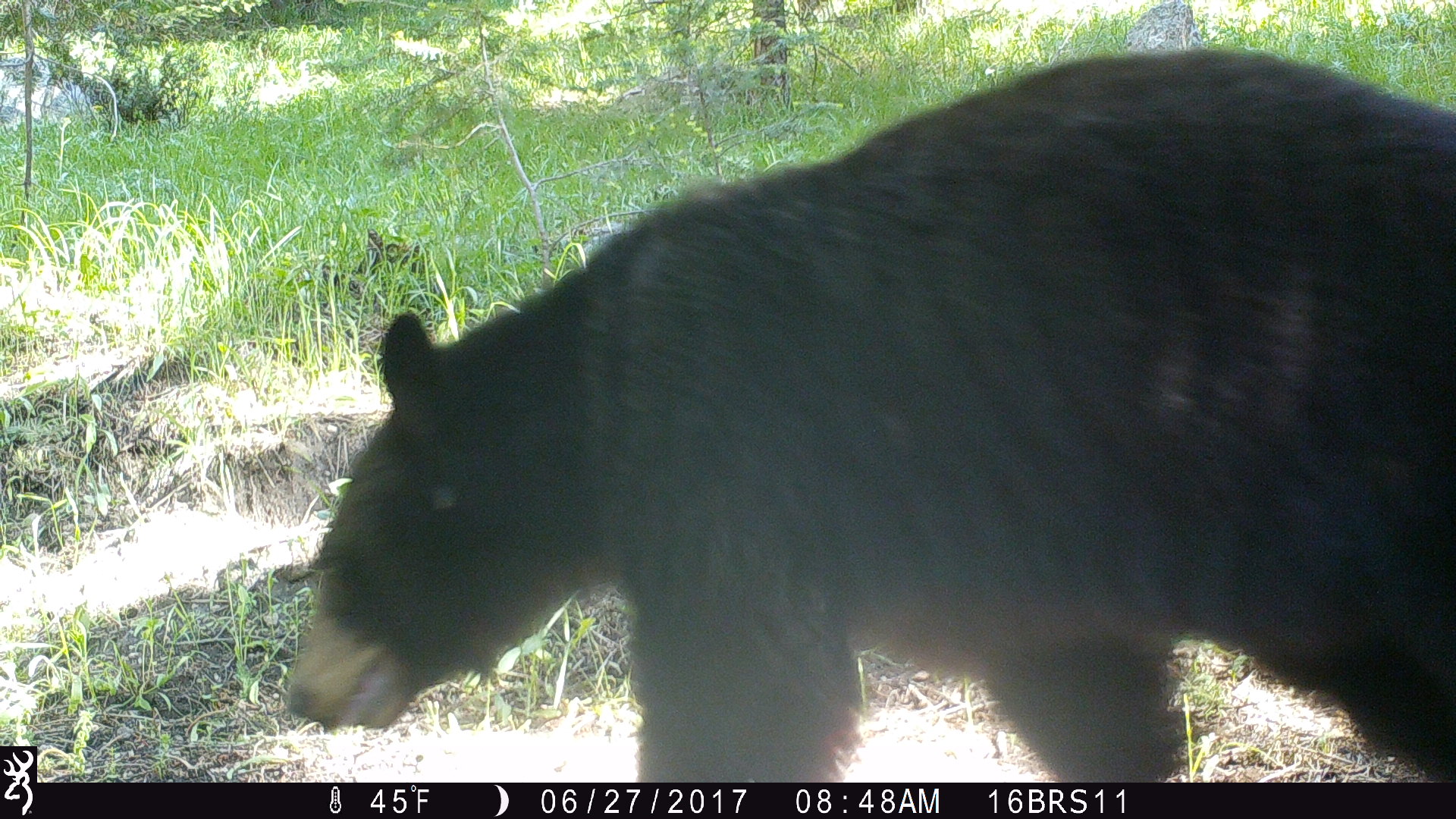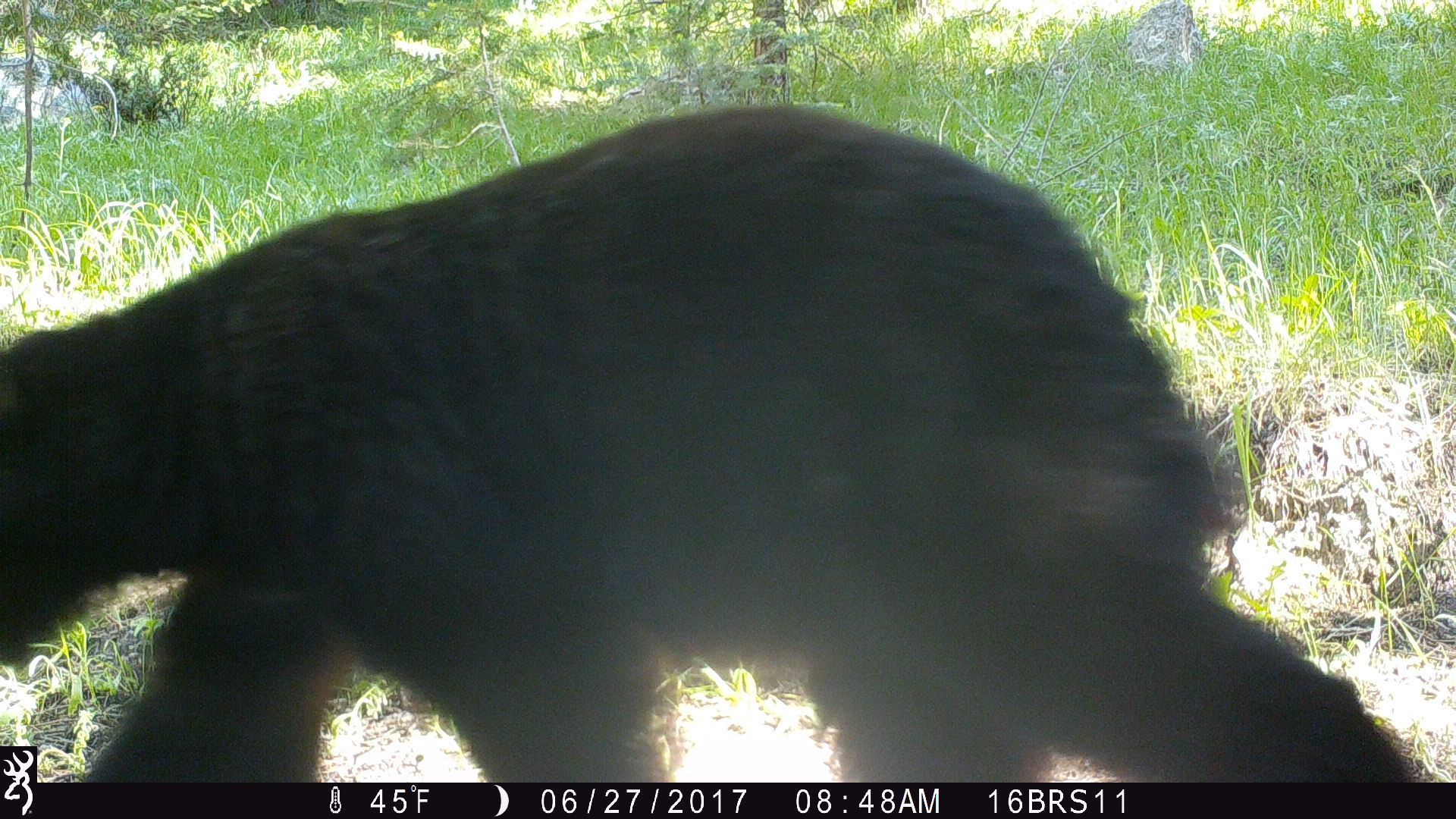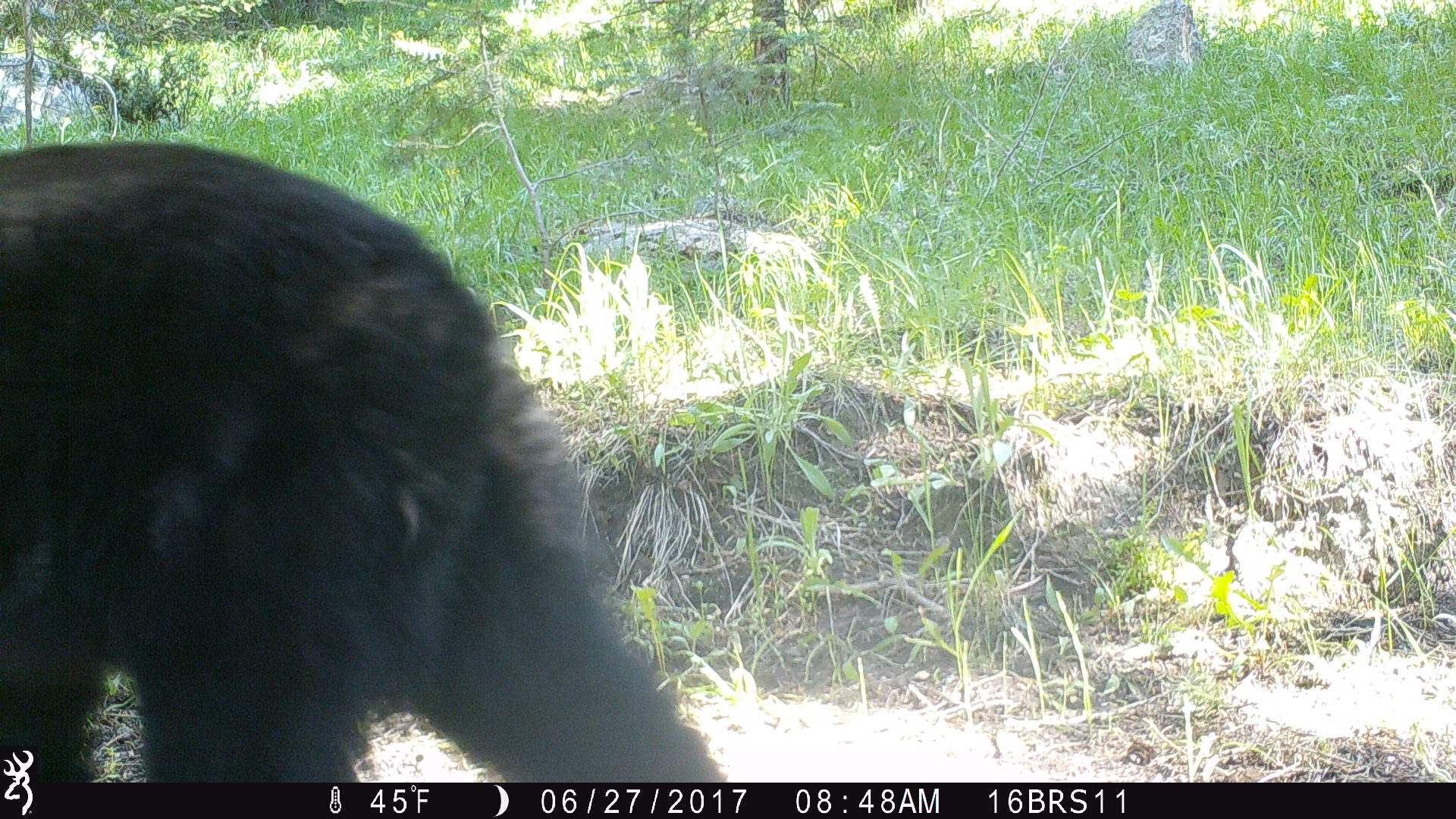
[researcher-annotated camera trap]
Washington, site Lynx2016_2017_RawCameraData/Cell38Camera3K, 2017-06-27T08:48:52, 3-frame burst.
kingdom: Animalia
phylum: Chordata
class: Mammalia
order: Carnivora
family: Ursidae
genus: Ursus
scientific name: Ursus americanus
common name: american black bear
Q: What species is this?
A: Ursus americanus (american black bear).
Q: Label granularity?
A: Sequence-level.